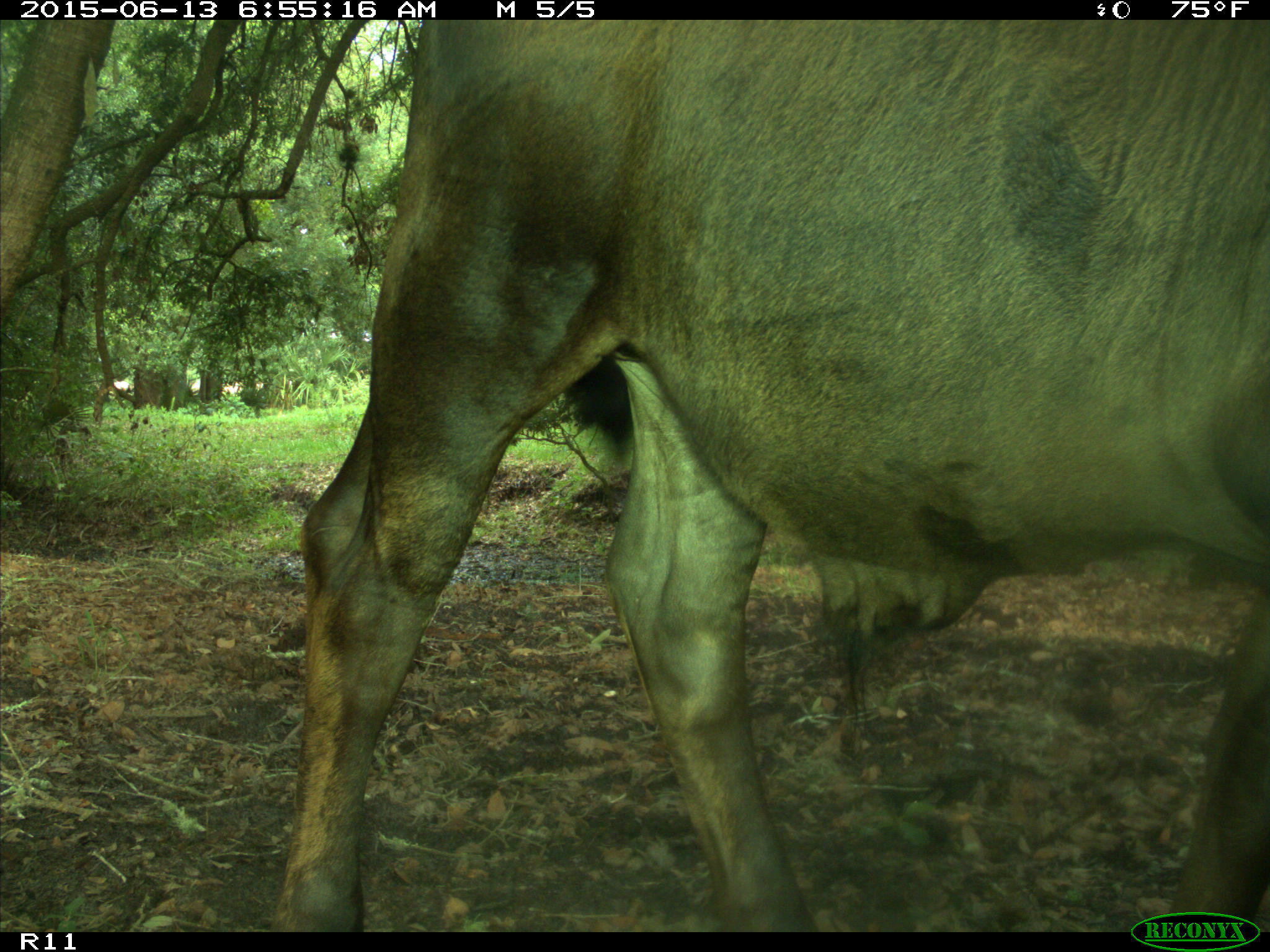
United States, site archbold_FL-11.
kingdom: Animalia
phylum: Chordata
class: Mammalia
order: Artiodactyla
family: Bovidae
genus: Bos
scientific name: Bos taurus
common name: domestic cow